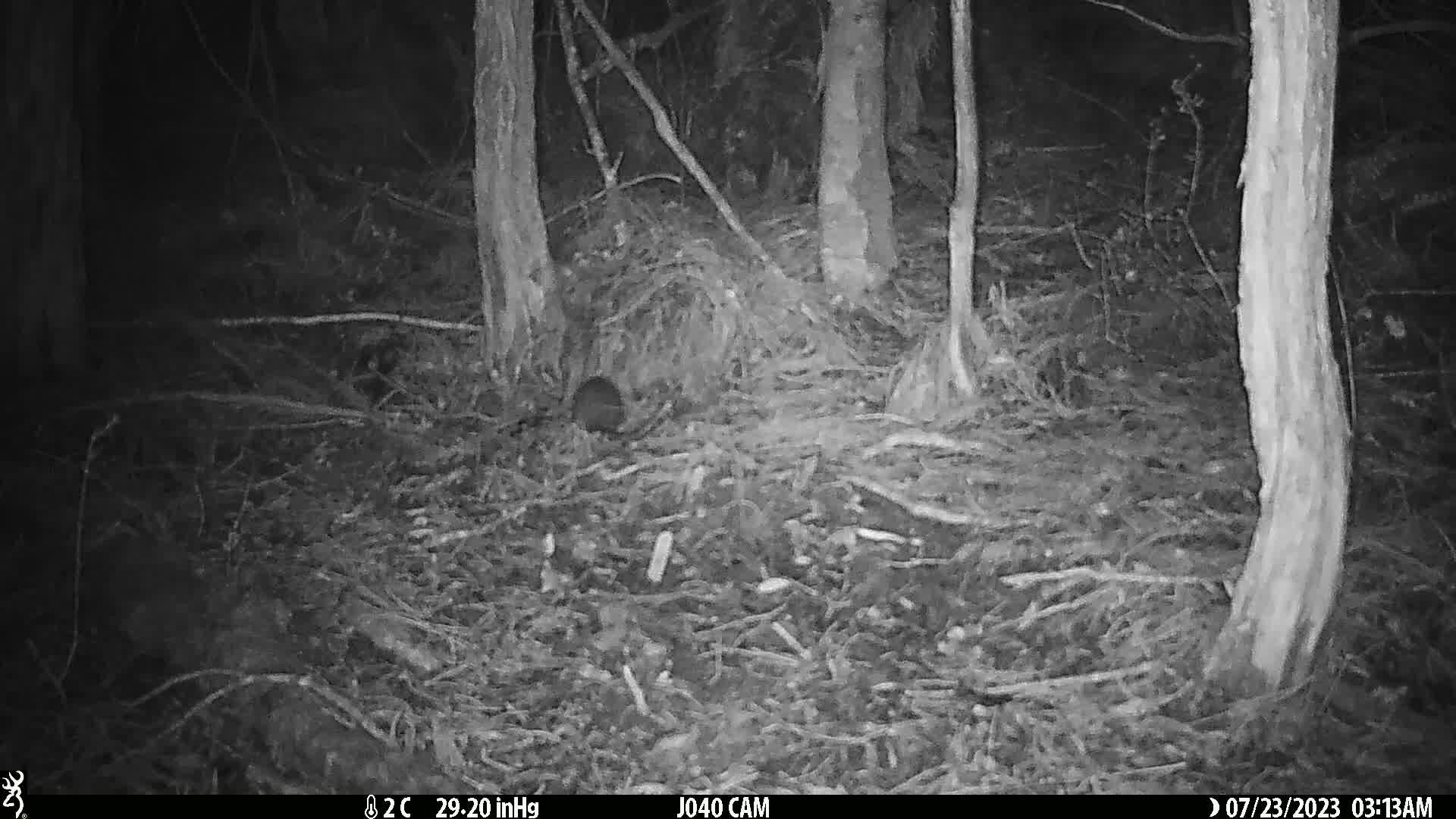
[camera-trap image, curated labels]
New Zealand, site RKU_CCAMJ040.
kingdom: Animalia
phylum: Chordata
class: Mammalia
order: Rodentia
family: Muridae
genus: Rattus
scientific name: Rattus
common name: rat